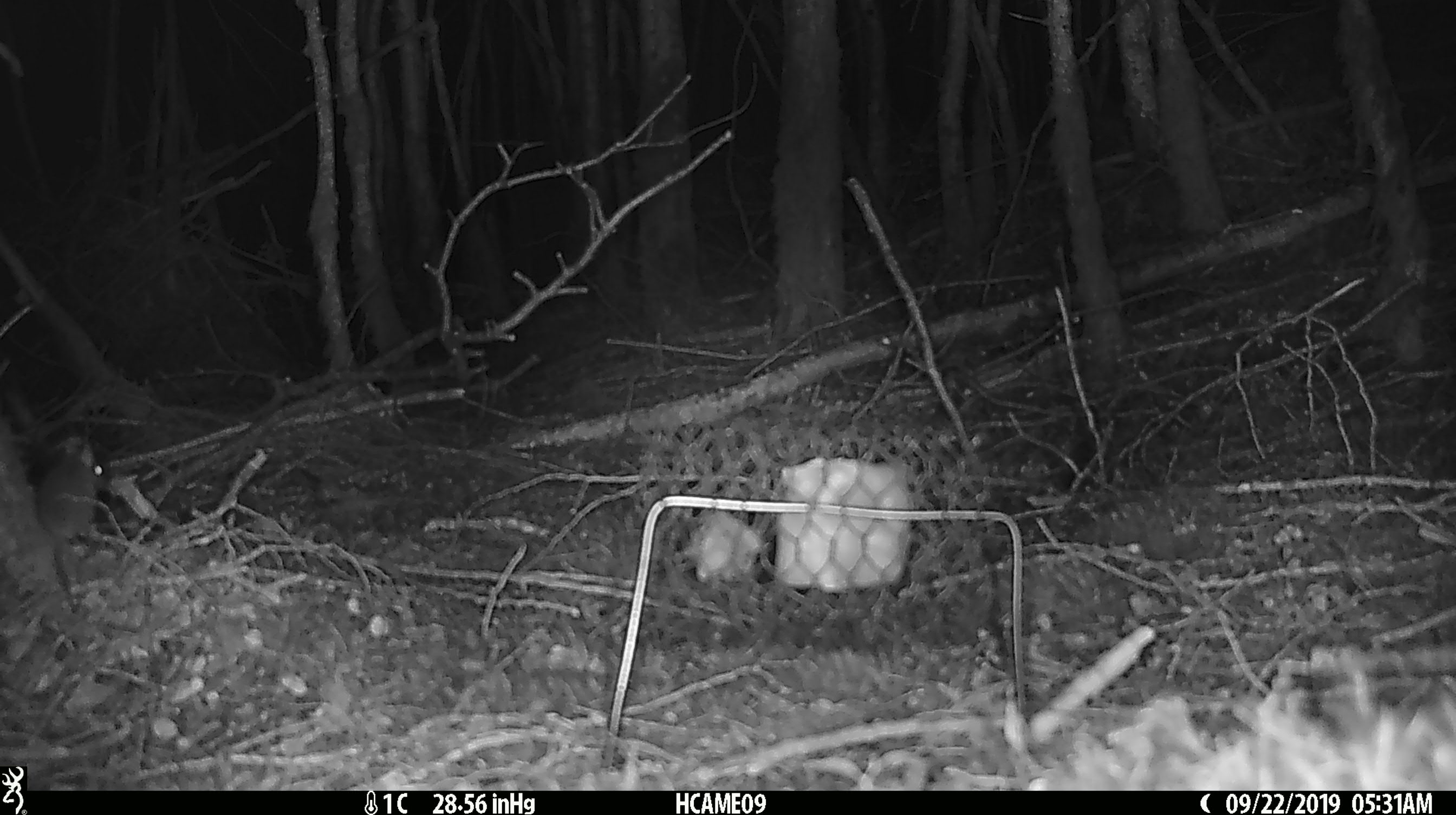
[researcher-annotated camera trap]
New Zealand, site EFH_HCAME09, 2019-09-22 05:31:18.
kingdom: Animalia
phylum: Chordata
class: Mammalia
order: Rodentia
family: Muridae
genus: Mus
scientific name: Mus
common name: mouse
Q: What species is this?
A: Mouse (Mus).